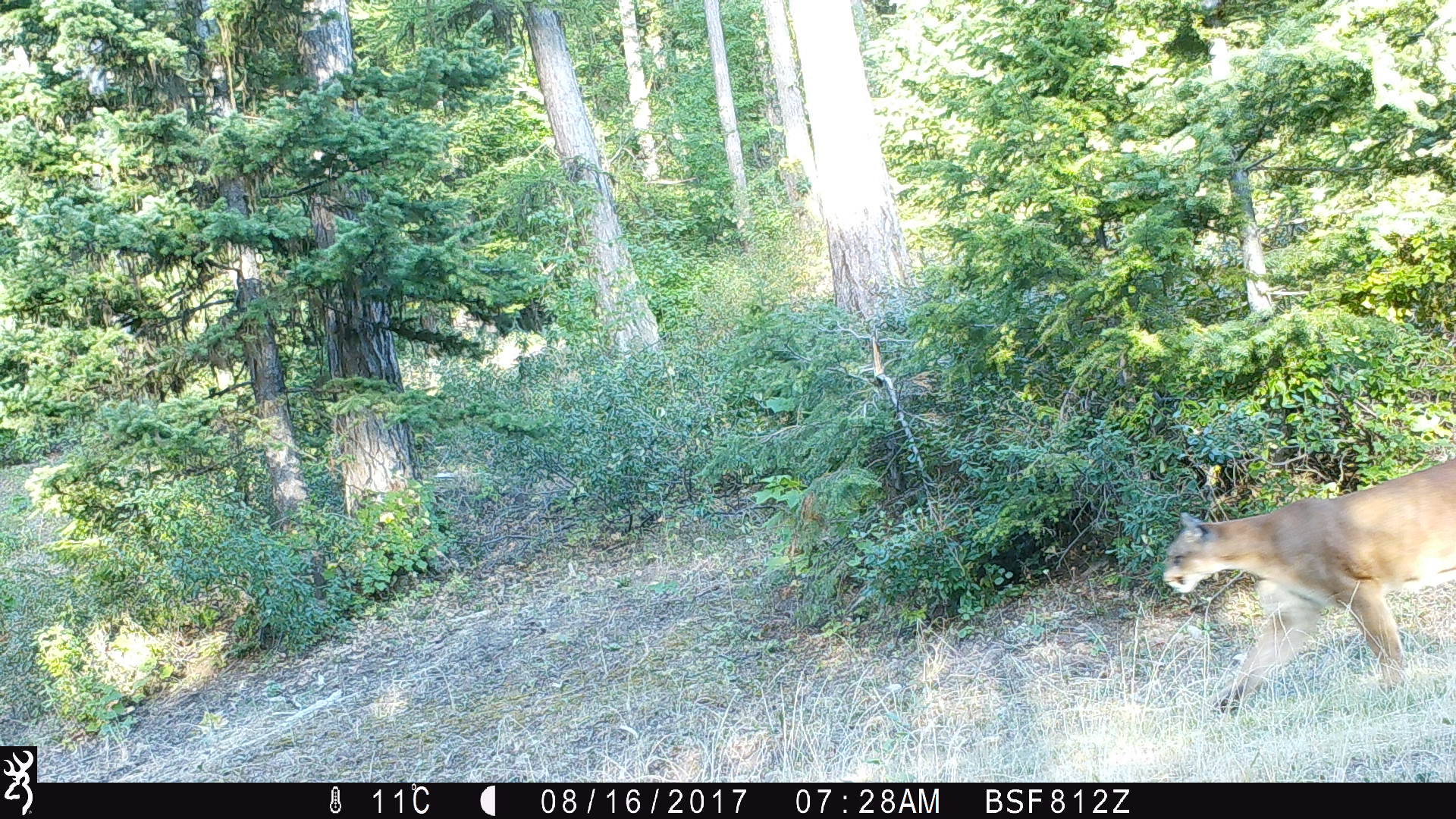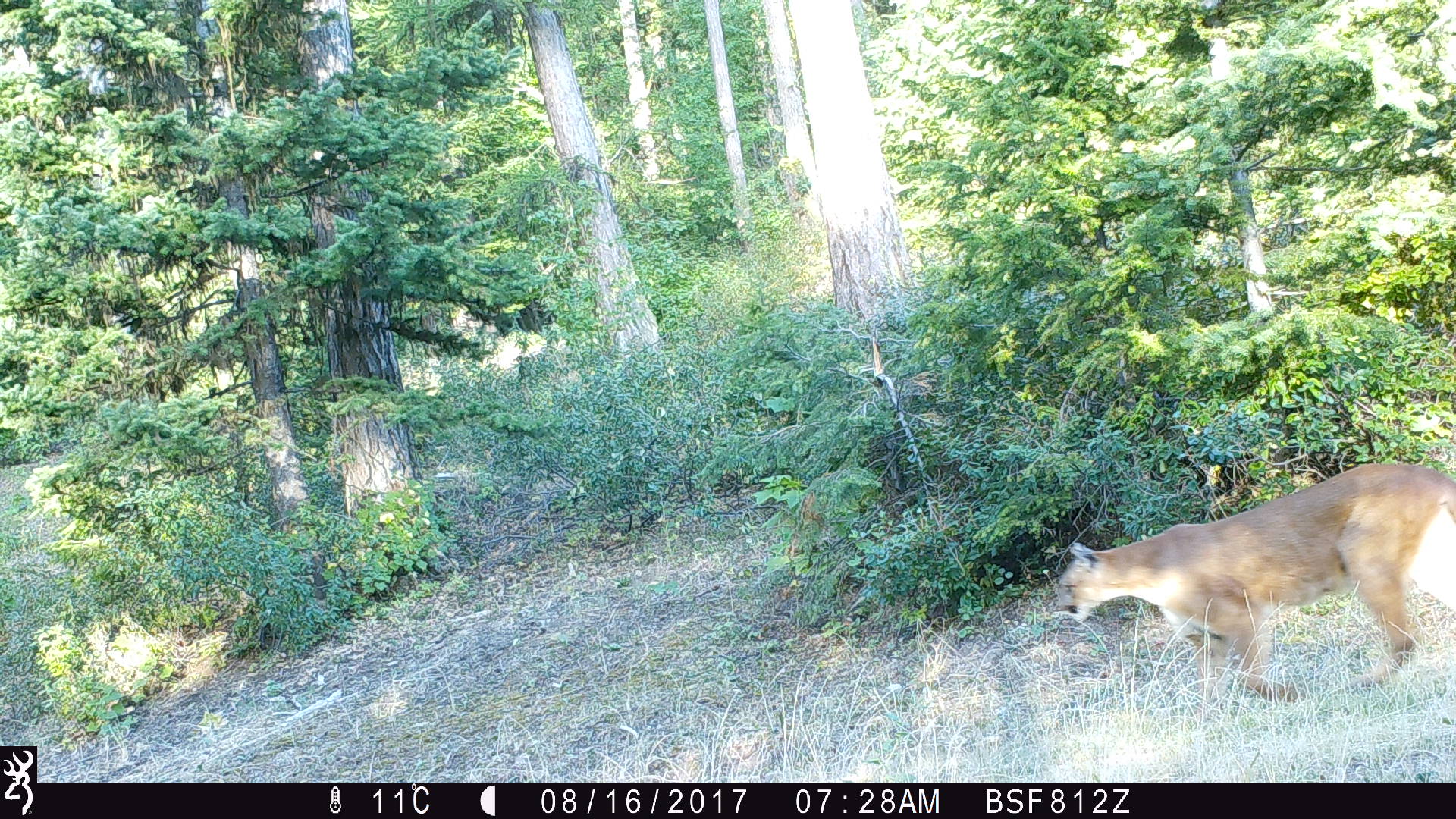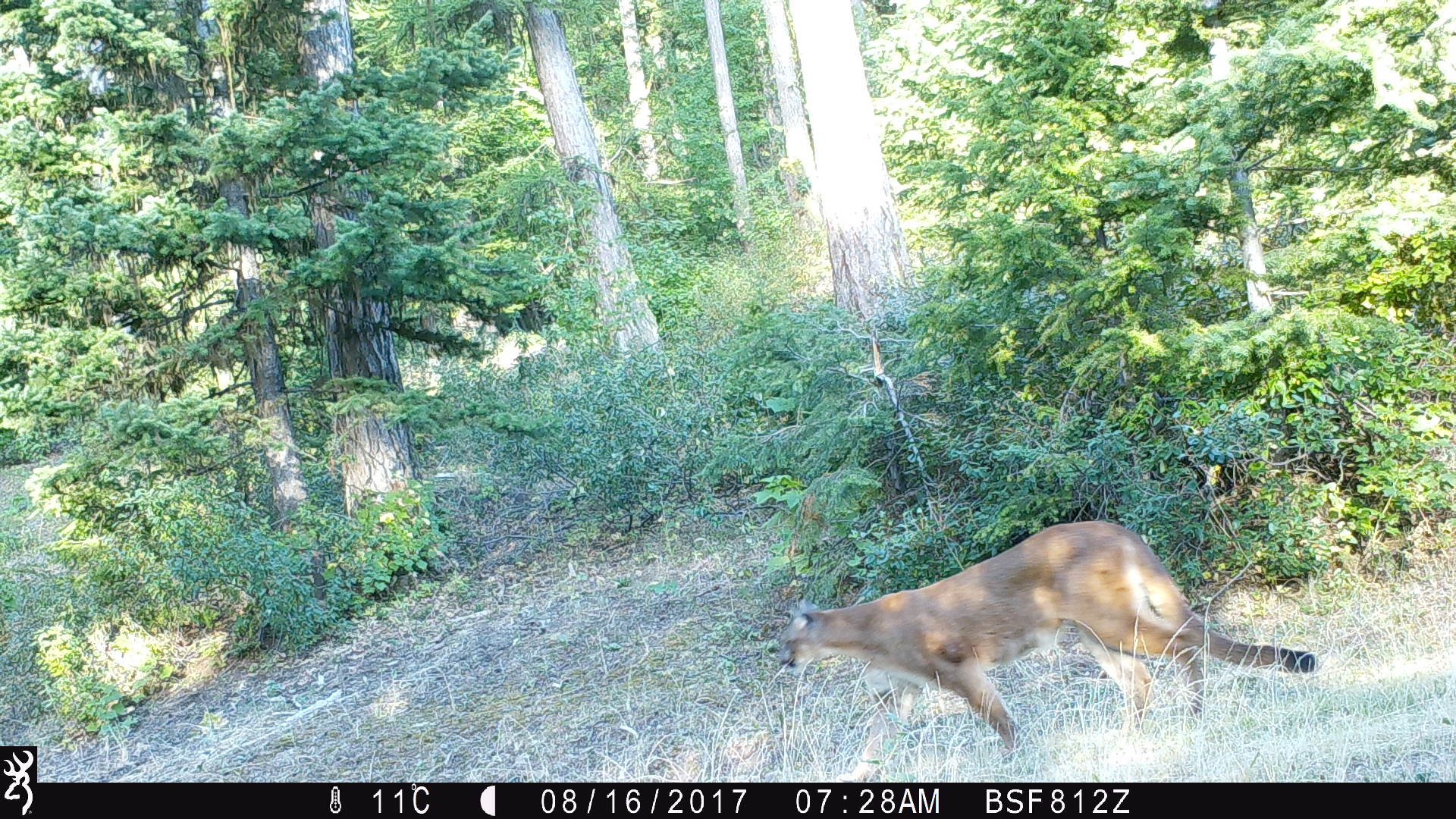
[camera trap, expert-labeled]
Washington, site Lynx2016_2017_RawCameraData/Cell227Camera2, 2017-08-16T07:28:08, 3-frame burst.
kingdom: Animalia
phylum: Chordata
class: Mammalia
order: Carnivora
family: Felidae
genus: Puma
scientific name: Puma concolor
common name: mountain lion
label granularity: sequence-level